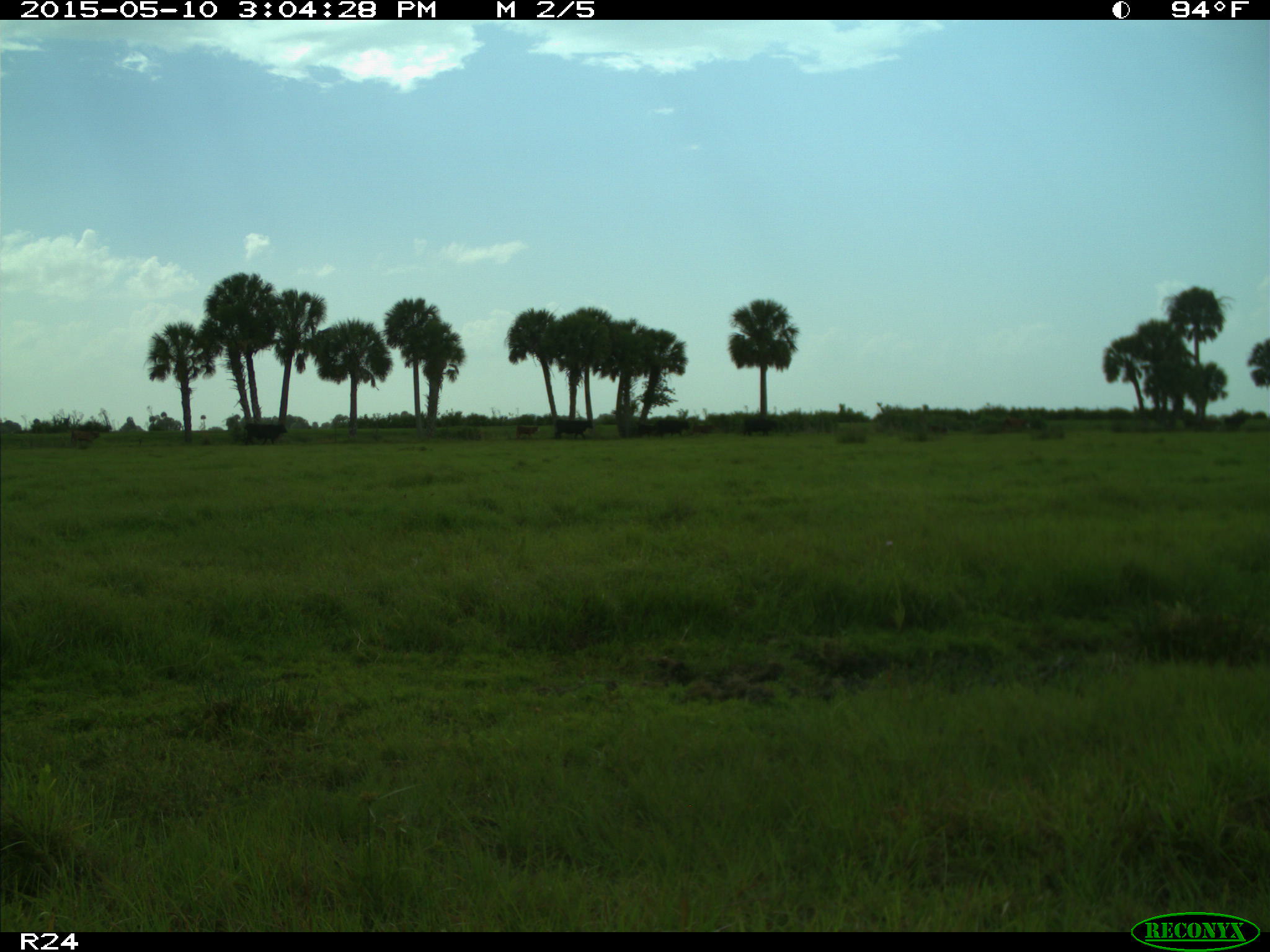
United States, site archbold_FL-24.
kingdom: Animalia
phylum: Chordata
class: Mammalia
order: Artiodactyla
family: Bovidae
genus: Bos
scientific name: Bos taurus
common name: domestic cow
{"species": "Bos taurus (domestic cow)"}